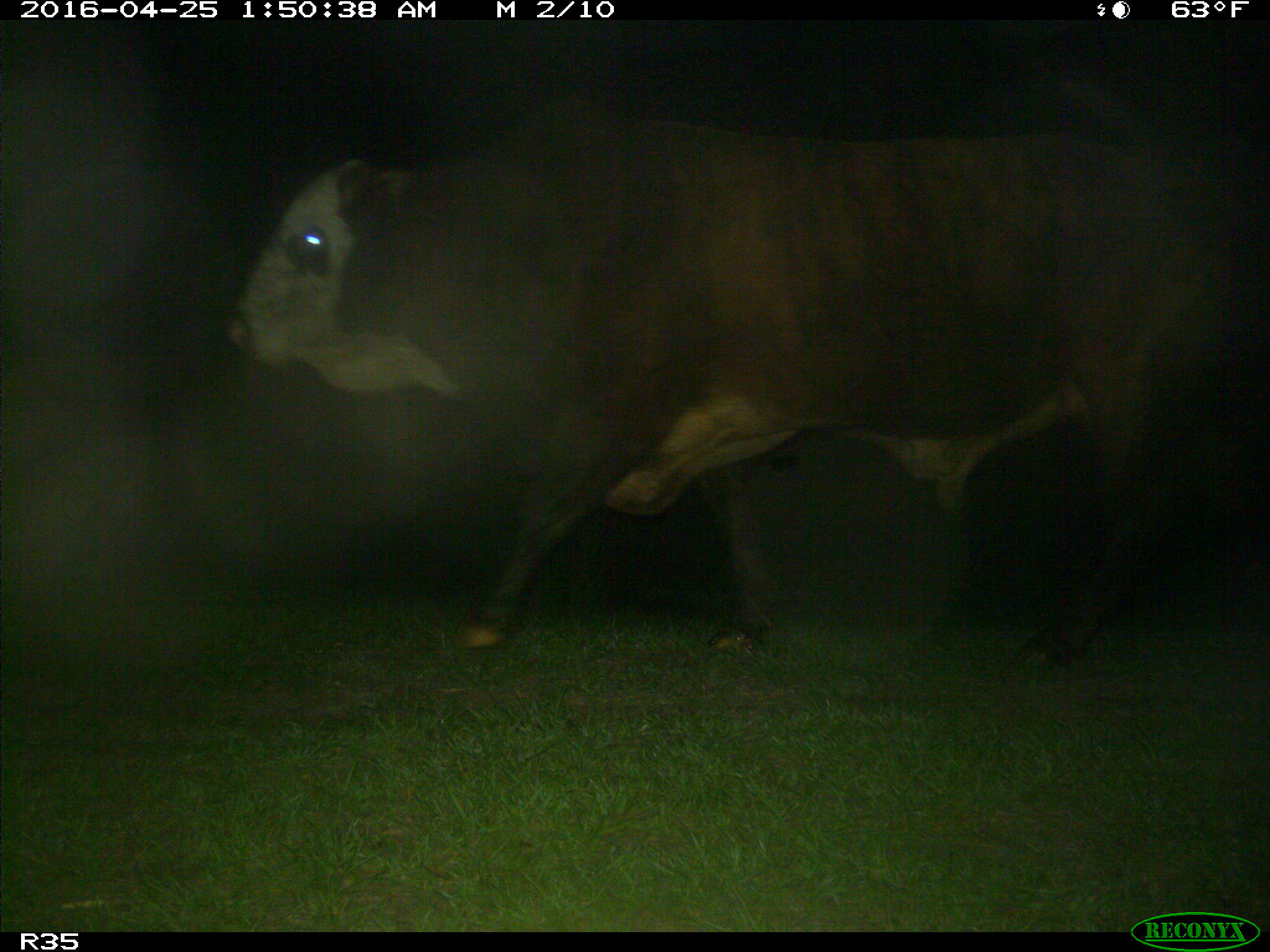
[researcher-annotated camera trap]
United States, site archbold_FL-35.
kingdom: Animalia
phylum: Chordata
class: Mammalia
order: Artiodactyla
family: Bovidae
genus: Bos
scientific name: Bos taurus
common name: domestic cow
Bos taurus (domestic cow).